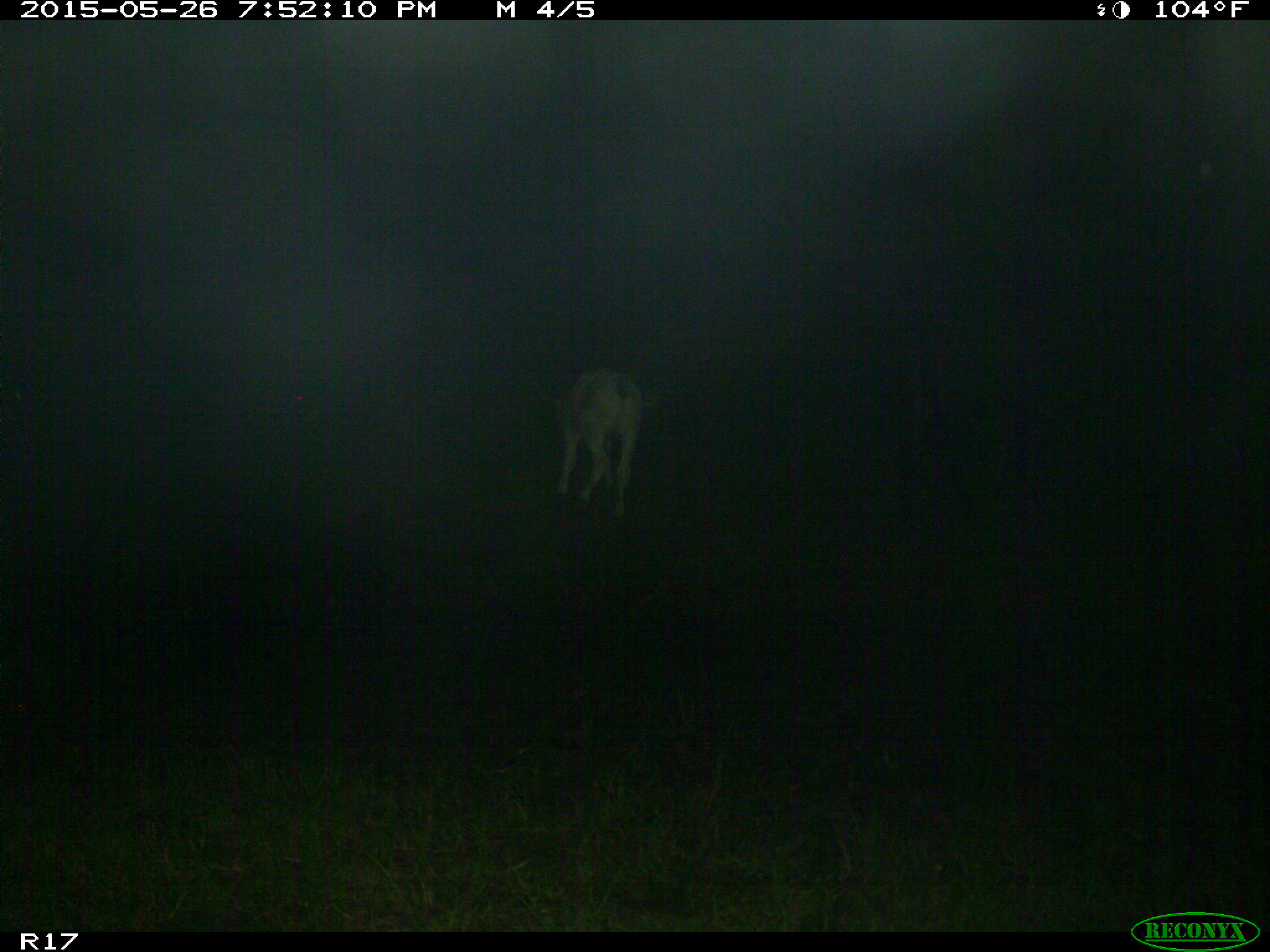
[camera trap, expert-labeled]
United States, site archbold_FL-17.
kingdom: Animalia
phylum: Chordata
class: Mammalia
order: Artiodactyla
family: Bovidae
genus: Bos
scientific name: Bos taurus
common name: domestic cow